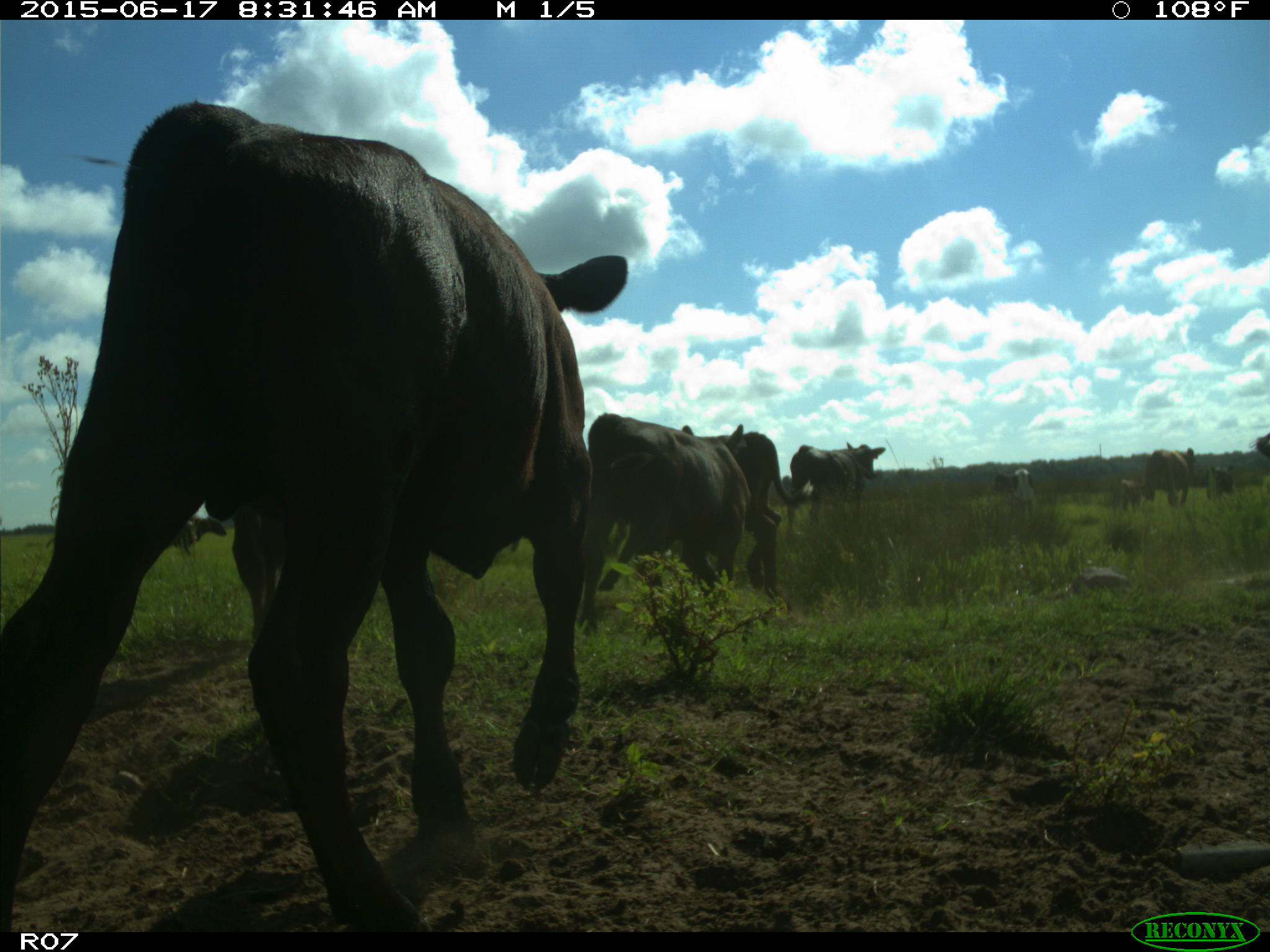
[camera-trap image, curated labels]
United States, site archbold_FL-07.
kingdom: Animalia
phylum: Chordata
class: Mammalia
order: Artiodactyla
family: Bovidae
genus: Bos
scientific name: Bos taurus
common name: domestic cow